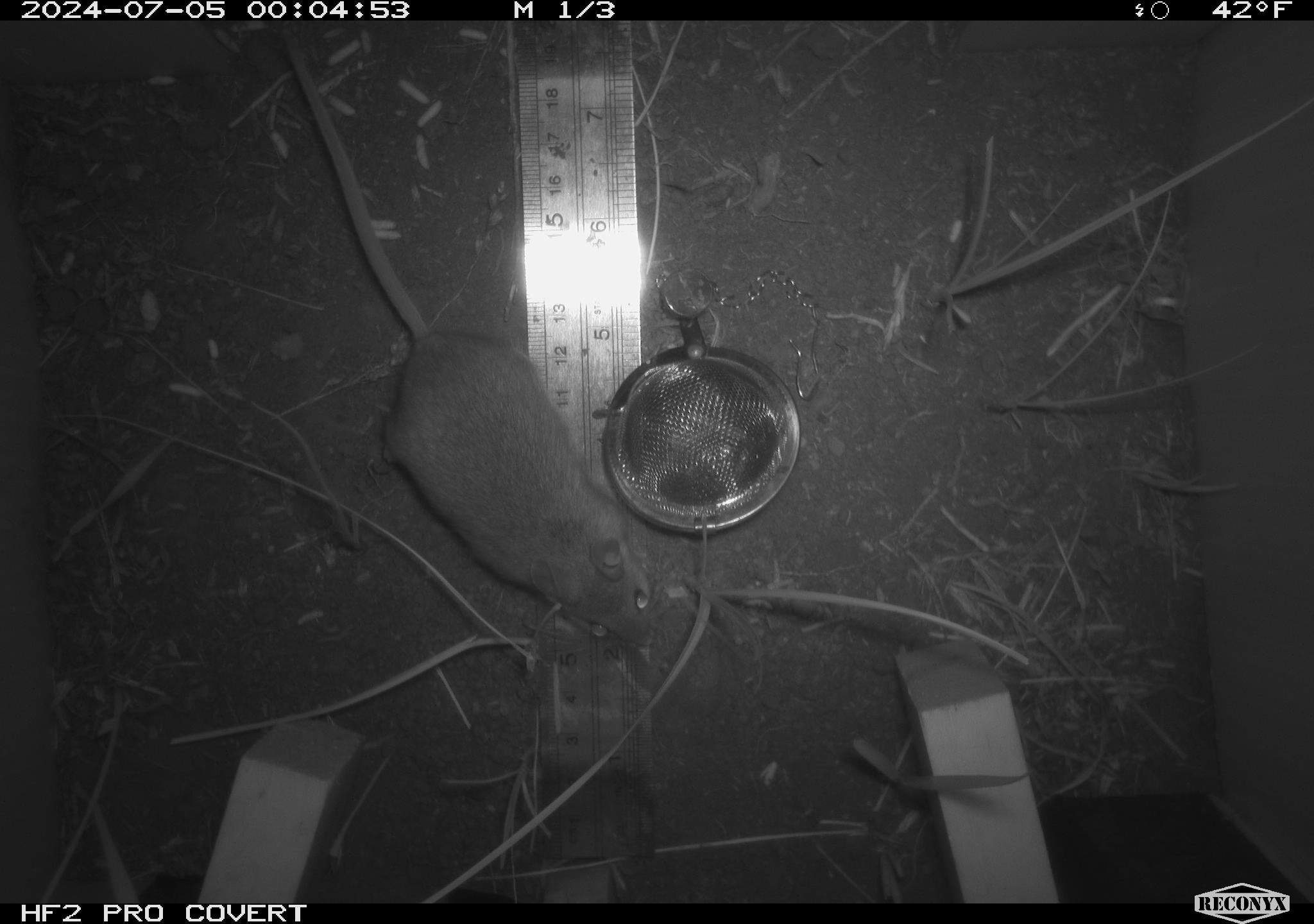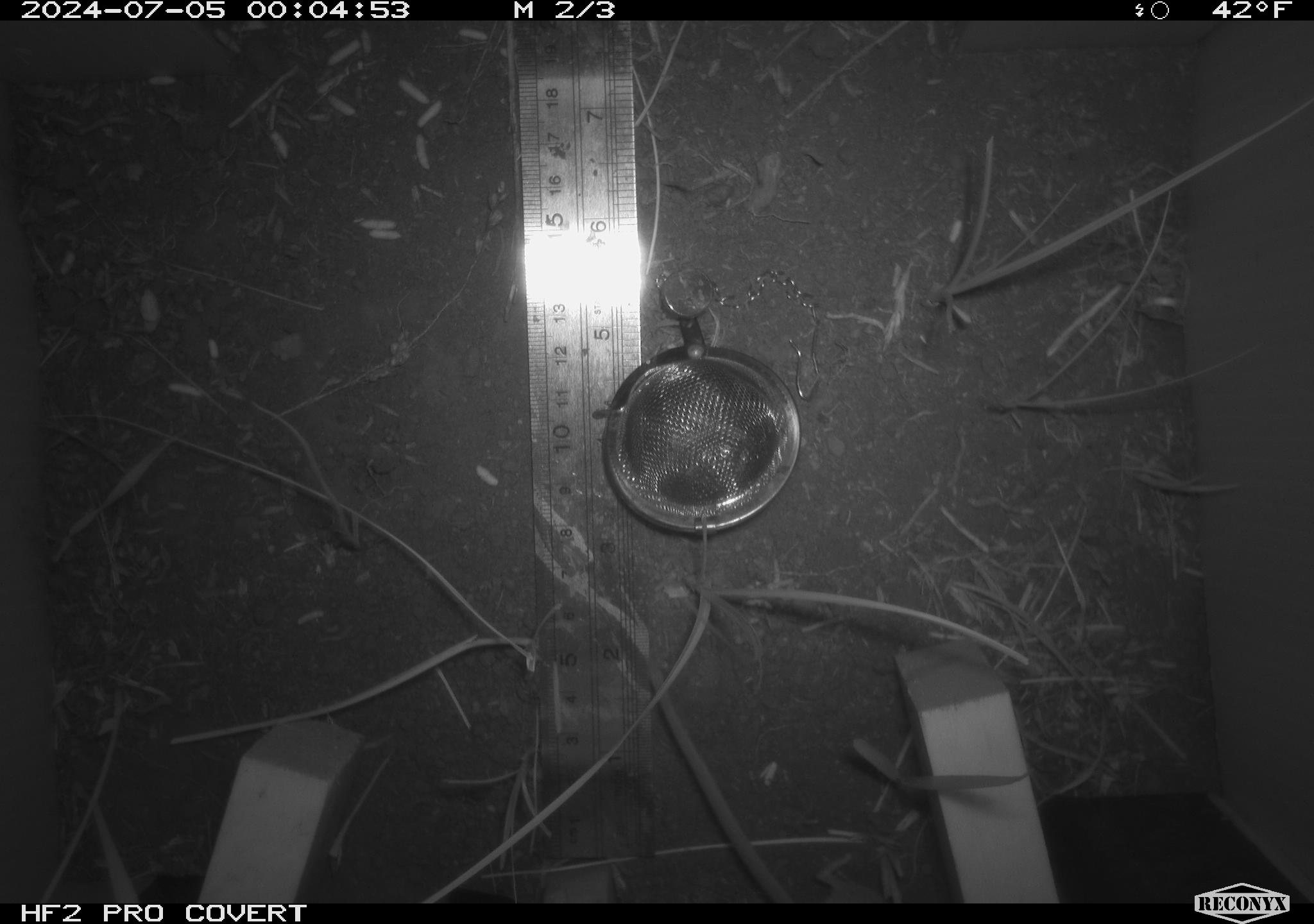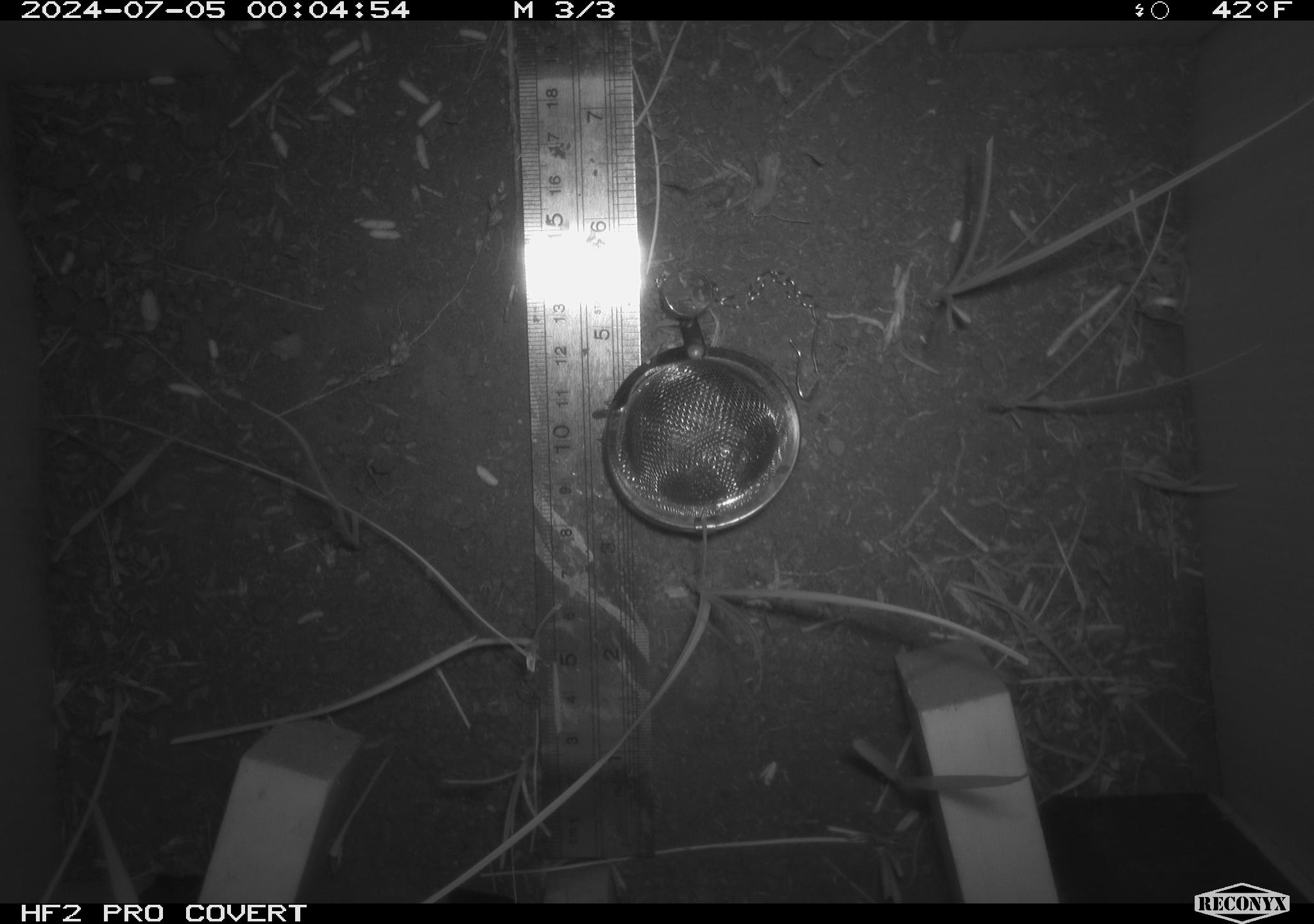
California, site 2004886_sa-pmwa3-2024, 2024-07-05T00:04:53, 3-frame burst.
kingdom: Animalia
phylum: Chordata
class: Mammalia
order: Rodentia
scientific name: Rodentia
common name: mouse species